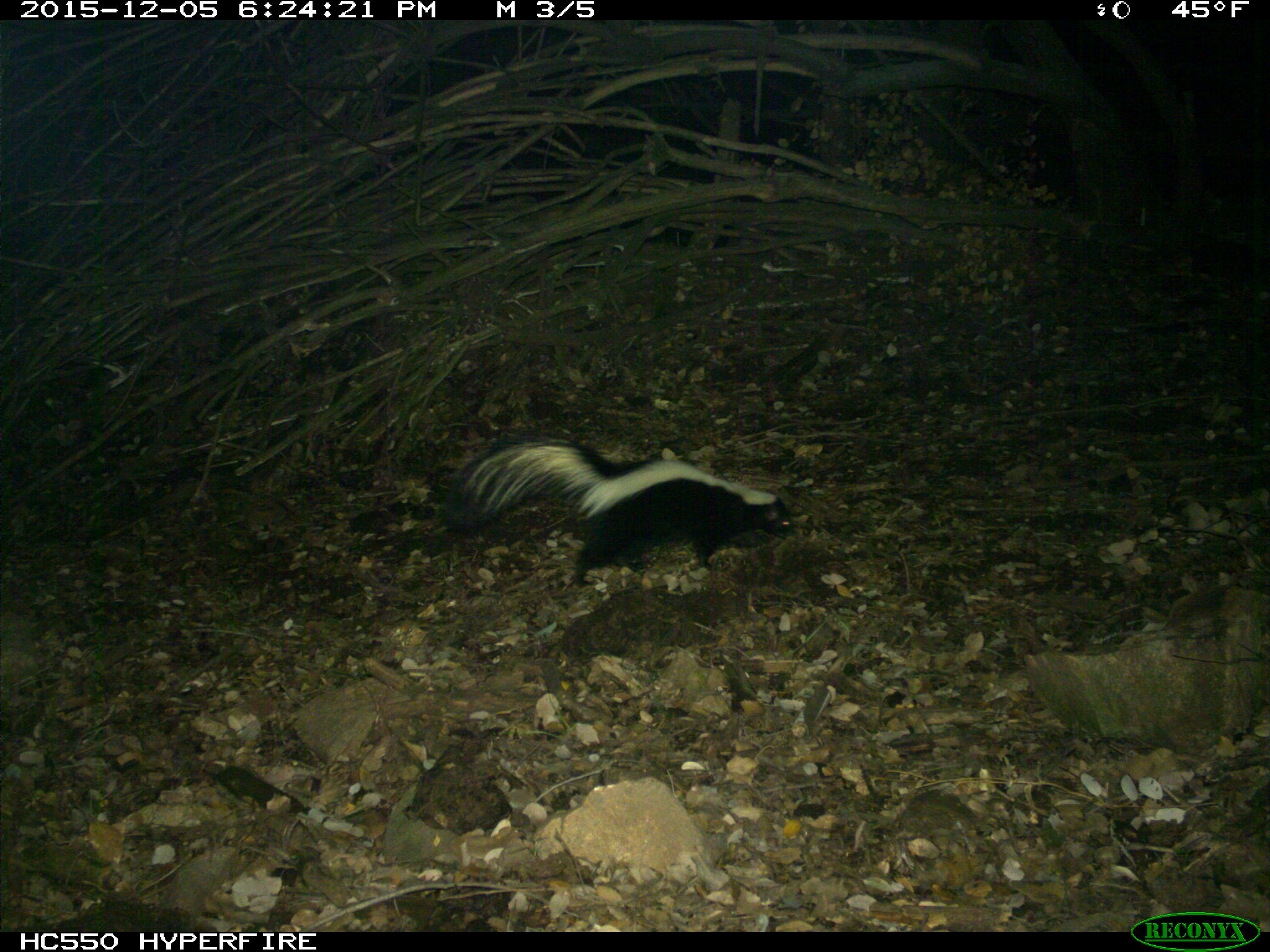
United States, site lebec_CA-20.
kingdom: Animalia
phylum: Chordata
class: Mammalia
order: Carnivora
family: Mephitidae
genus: Mephitis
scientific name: Mephitis mephitis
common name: striped skunk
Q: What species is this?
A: Mephitis mephitis (striped skunk).